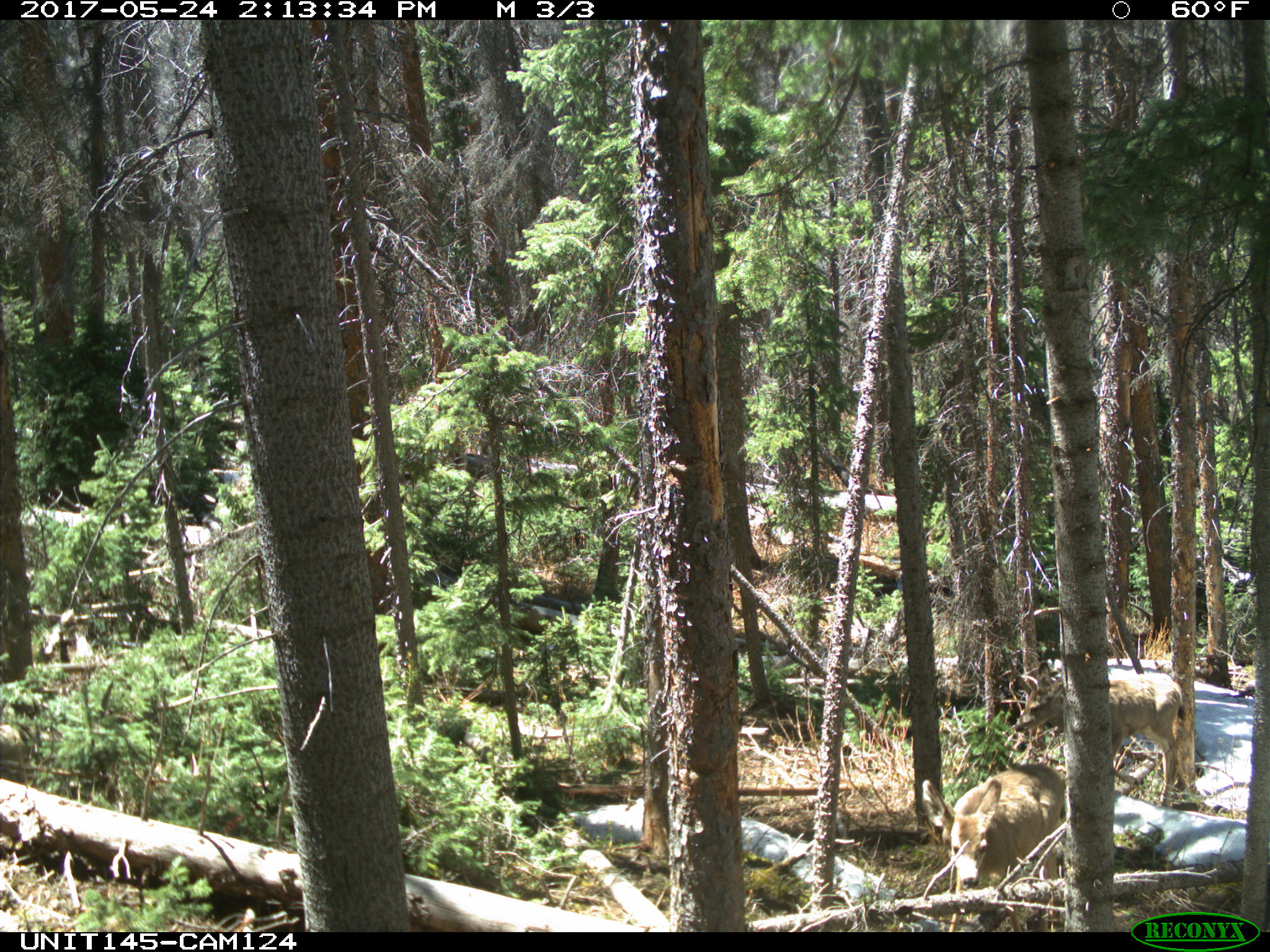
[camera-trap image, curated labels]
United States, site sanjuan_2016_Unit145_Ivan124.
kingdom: Animalia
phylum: Chordata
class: Mammalia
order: Artiodactyla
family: Cervidae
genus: Odocoileus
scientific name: Odocoileus hemionus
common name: mule deer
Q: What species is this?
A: Odocoileus hemionus (mule deer).